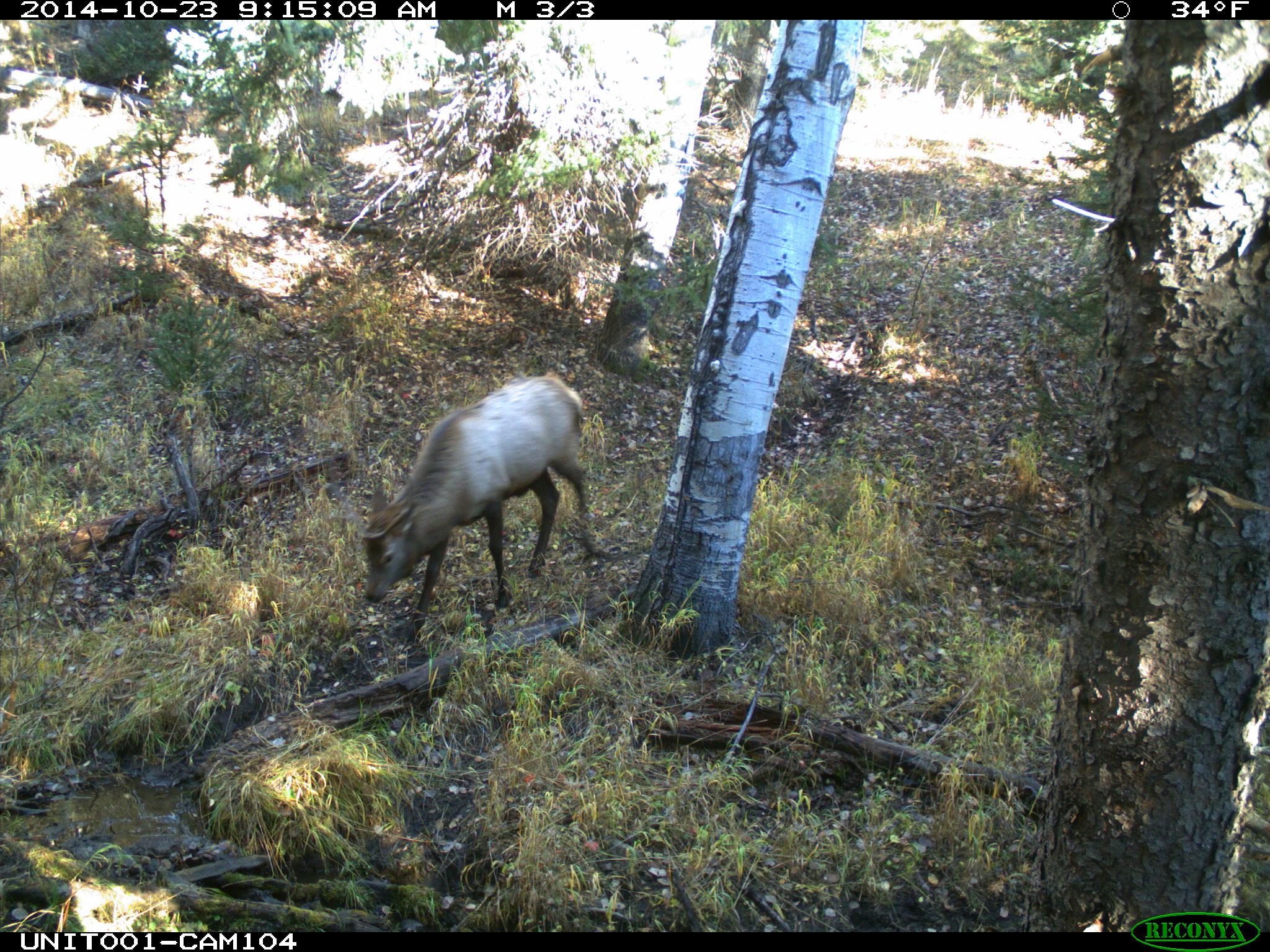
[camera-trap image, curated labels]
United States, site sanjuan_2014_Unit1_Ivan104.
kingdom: Animalia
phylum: Chordata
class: Mammalia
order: Artiodactyla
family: Cervidae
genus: Cervus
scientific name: Cervus elaphus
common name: red deer